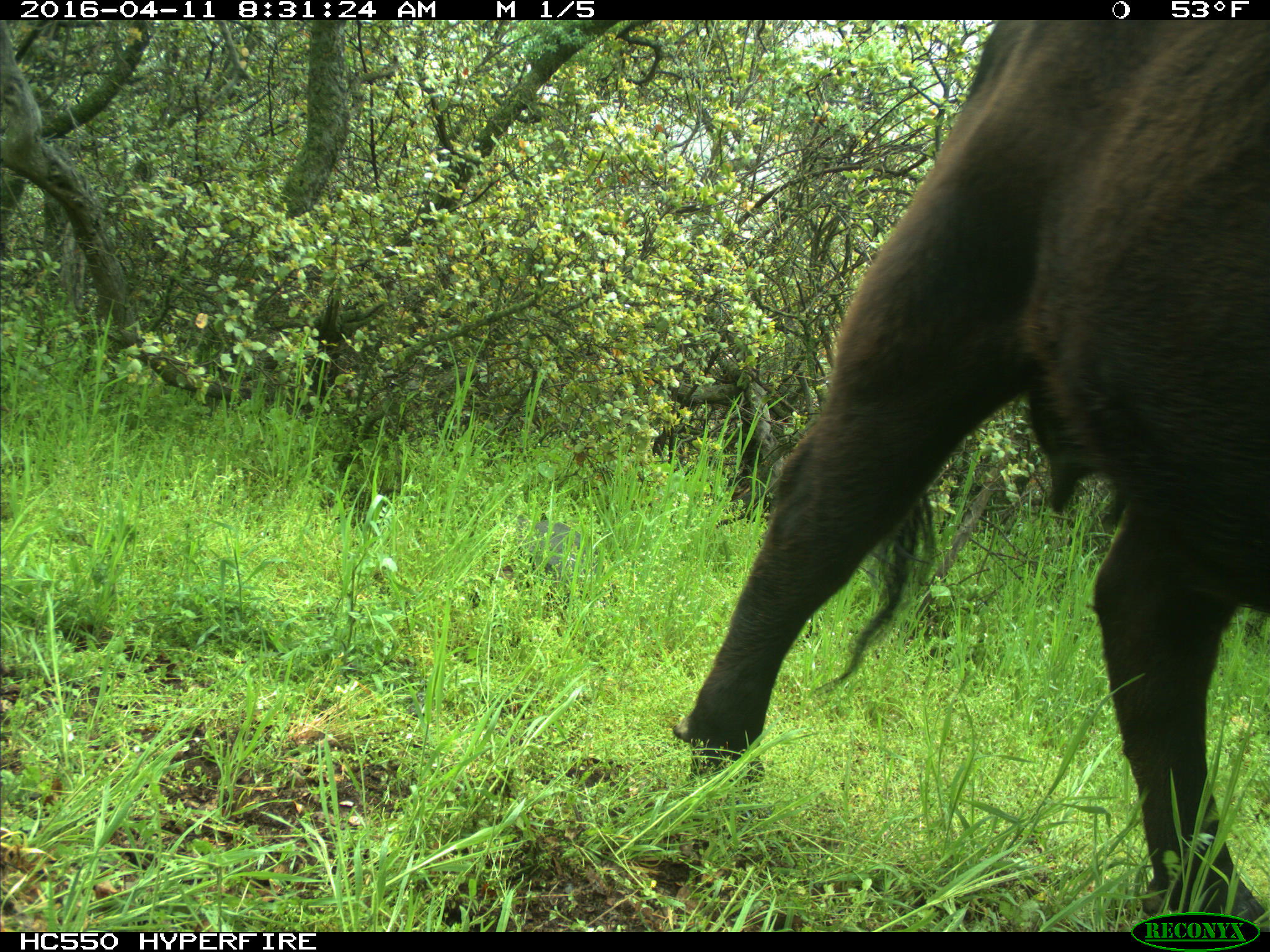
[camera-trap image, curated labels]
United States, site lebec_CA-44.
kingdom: Animalia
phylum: Chordata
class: Mammalia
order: Artiodactyla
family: Bovidae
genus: Bos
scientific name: Bos taurus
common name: domestic cow